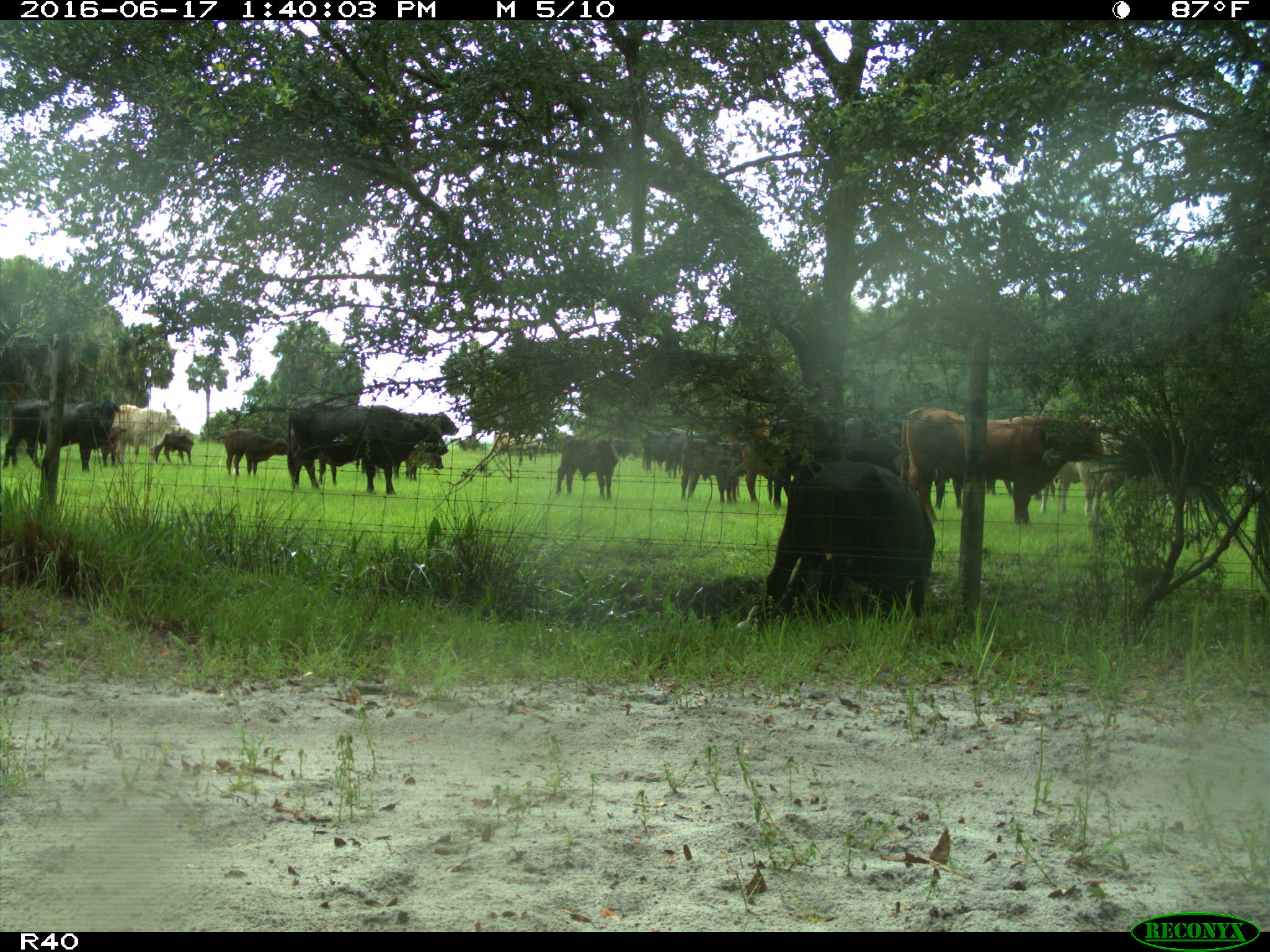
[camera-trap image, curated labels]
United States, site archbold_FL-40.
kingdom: Animalia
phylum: Chordata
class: Mammalia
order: Artiodactyla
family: Bovidae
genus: Bos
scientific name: Bos taurus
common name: domestic cow